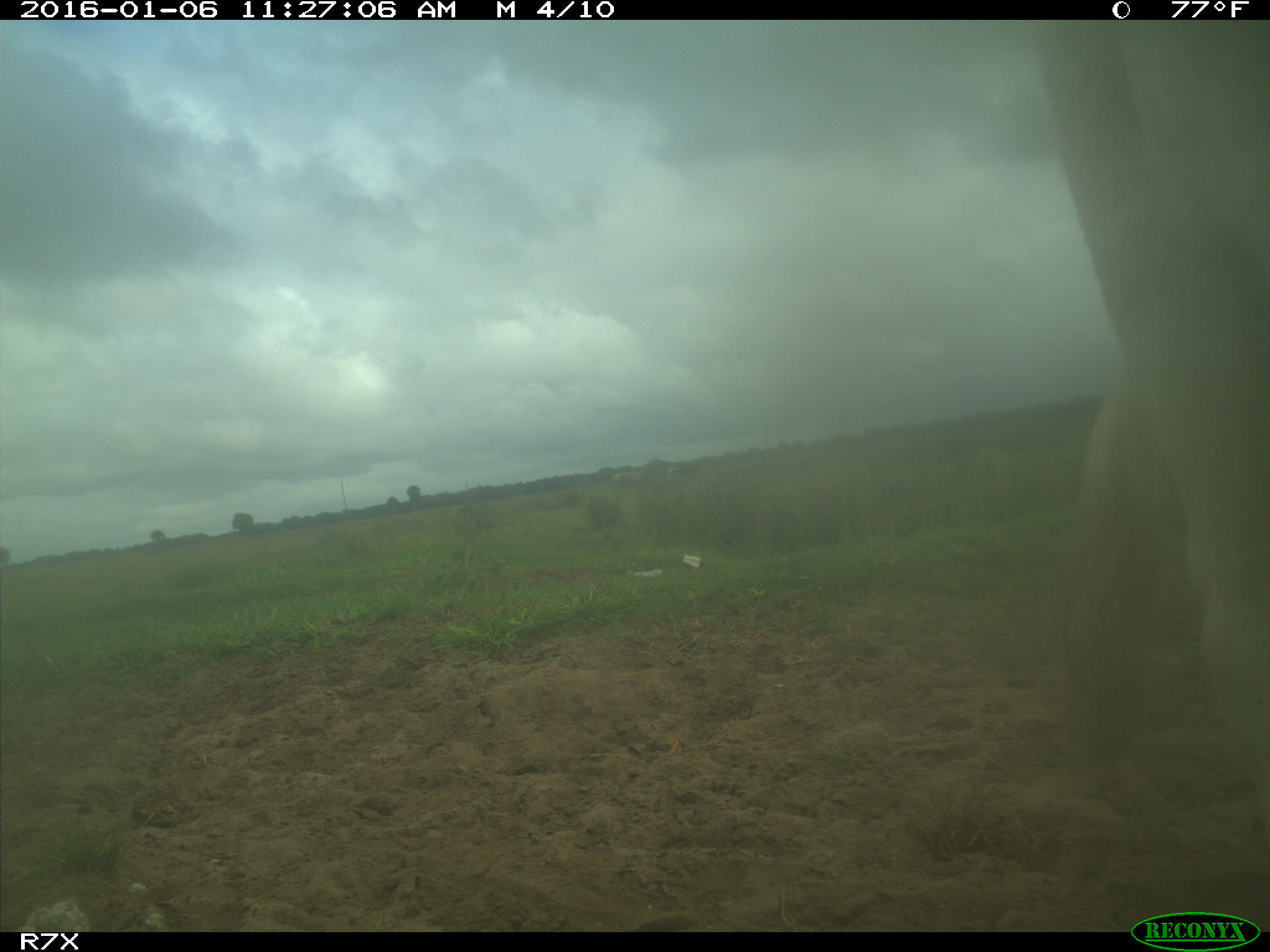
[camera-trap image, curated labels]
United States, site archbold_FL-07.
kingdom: Animalia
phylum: Chordata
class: Mammalia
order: Artiodactyla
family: Bovidae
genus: Bos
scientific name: Bos taurus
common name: domestic cow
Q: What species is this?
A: Bos taurus (domestic cow).